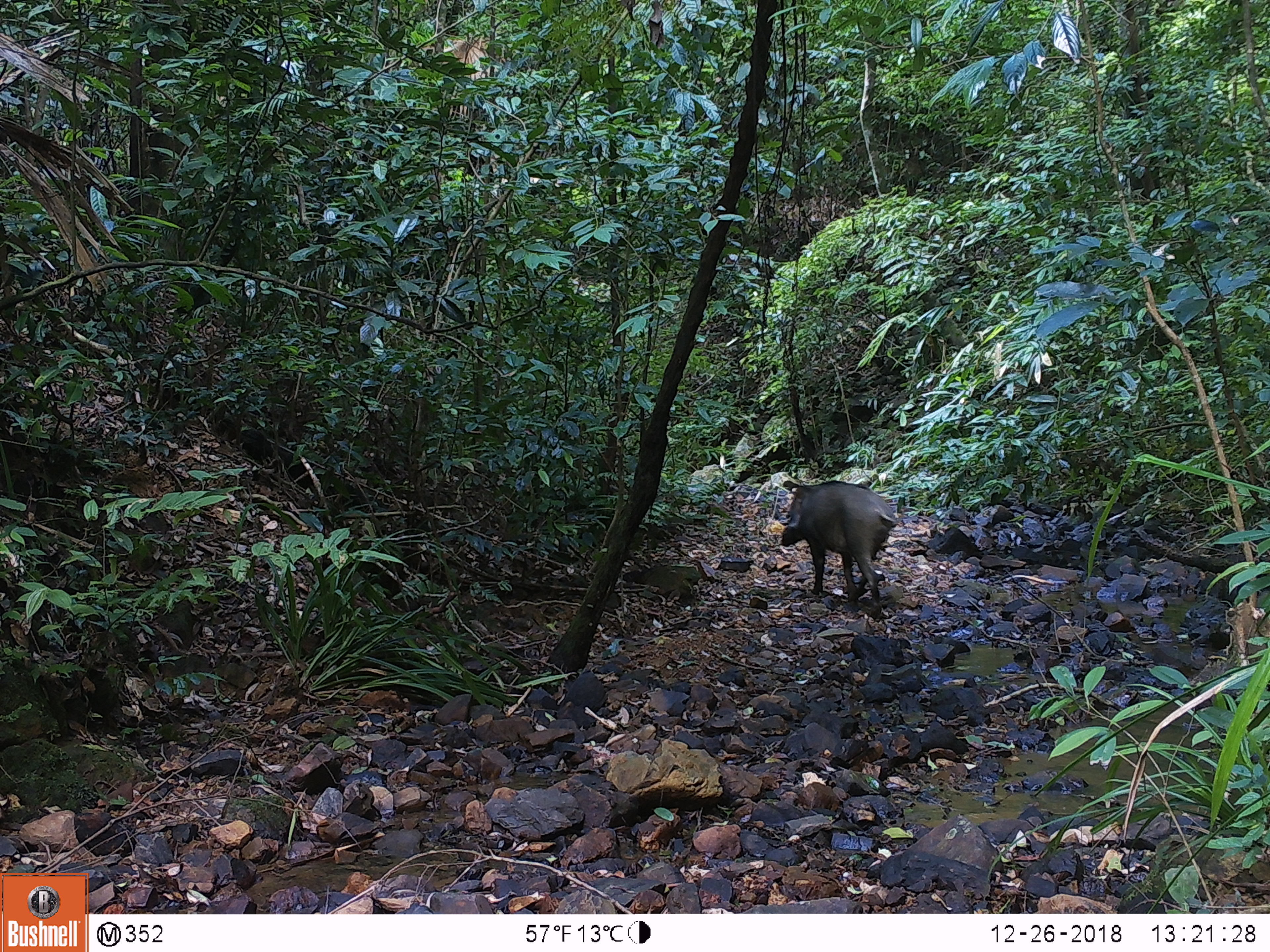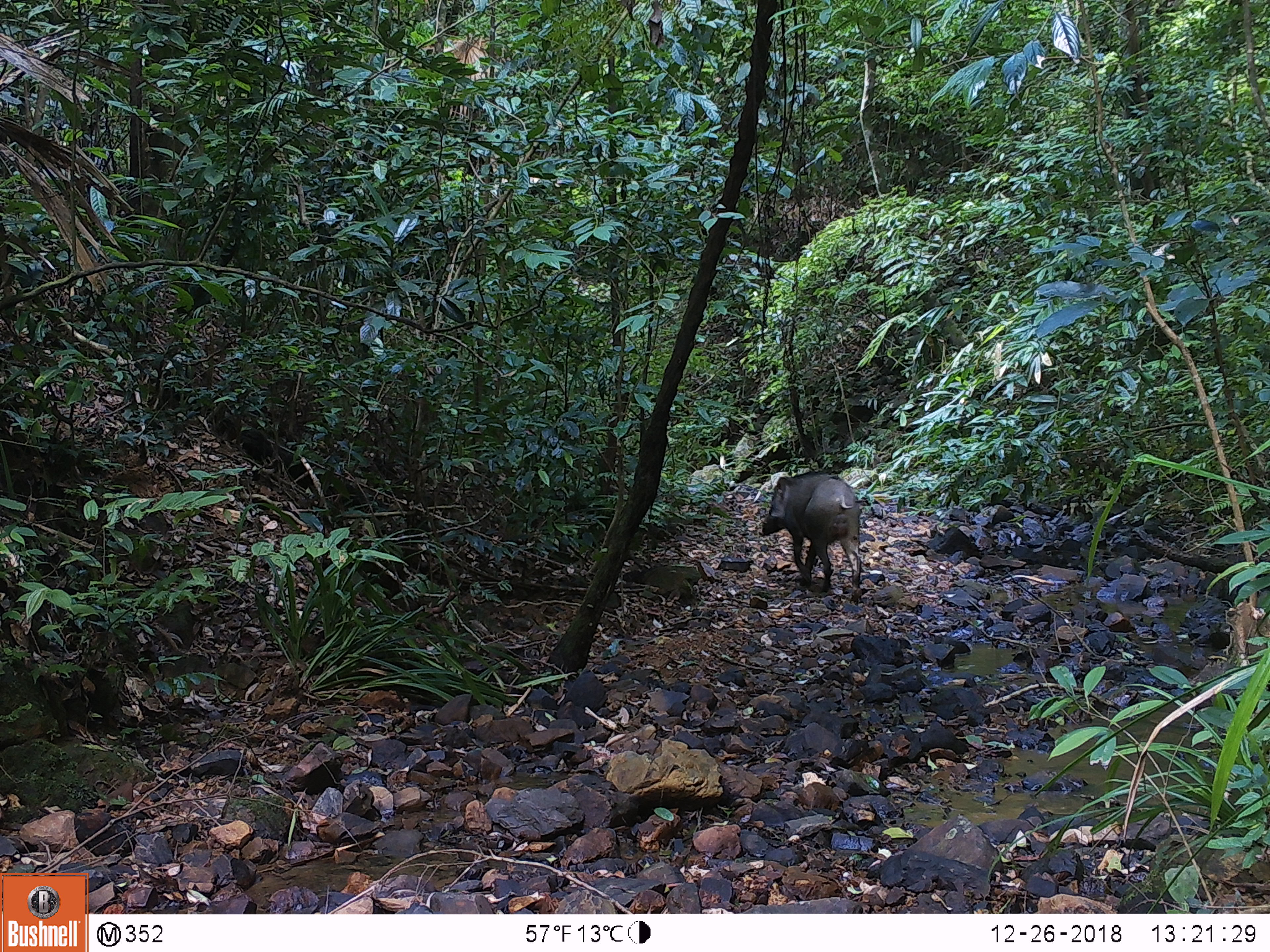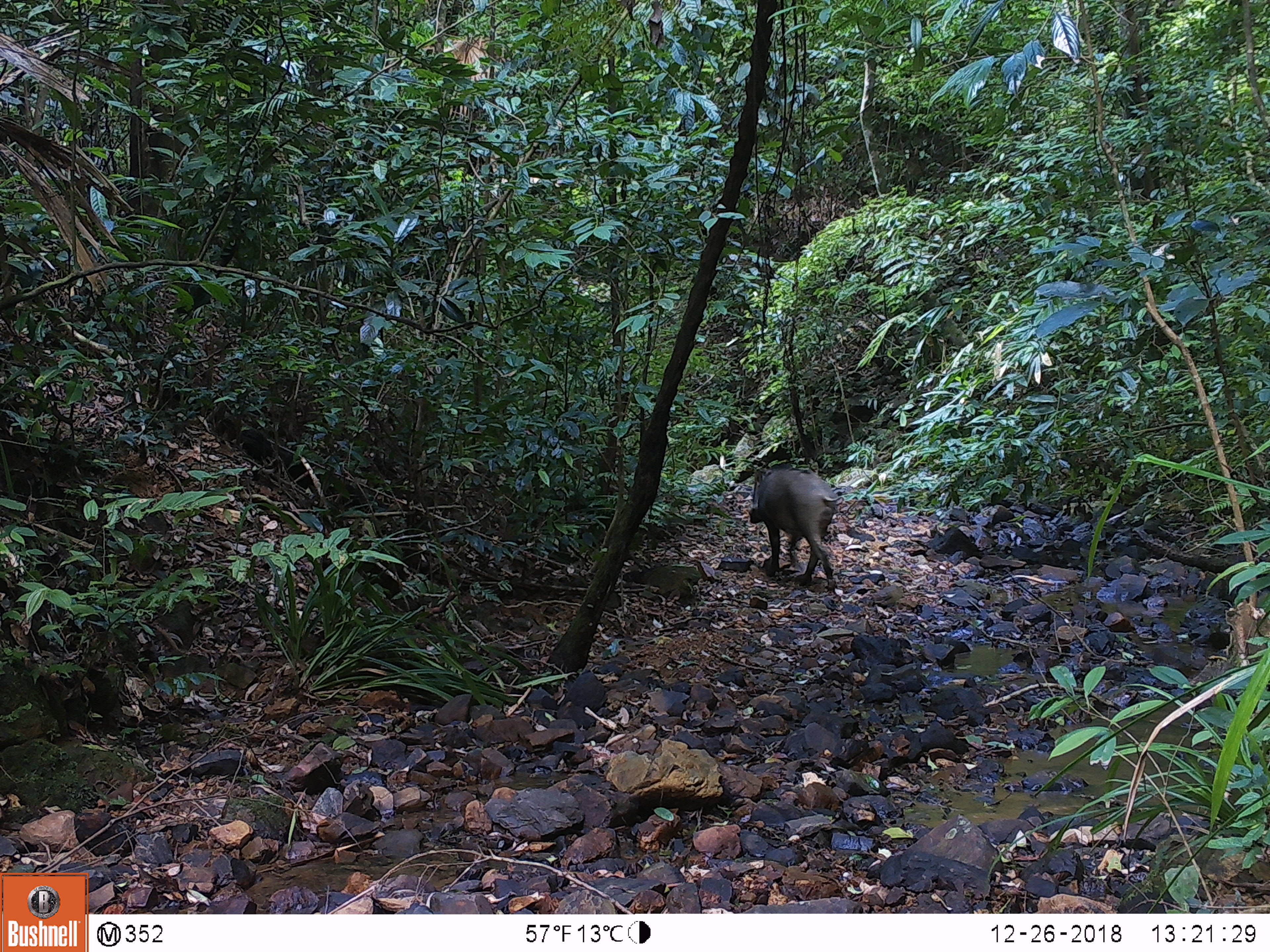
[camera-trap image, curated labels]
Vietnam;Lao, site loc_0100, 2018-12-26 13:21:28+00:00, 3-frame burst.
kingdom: Animalia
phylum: Chordata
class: Mammalia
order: Artiodactyla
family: Suidae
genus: Sus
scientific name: Sus scrofa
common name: eurasian wild pig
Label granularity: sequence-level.